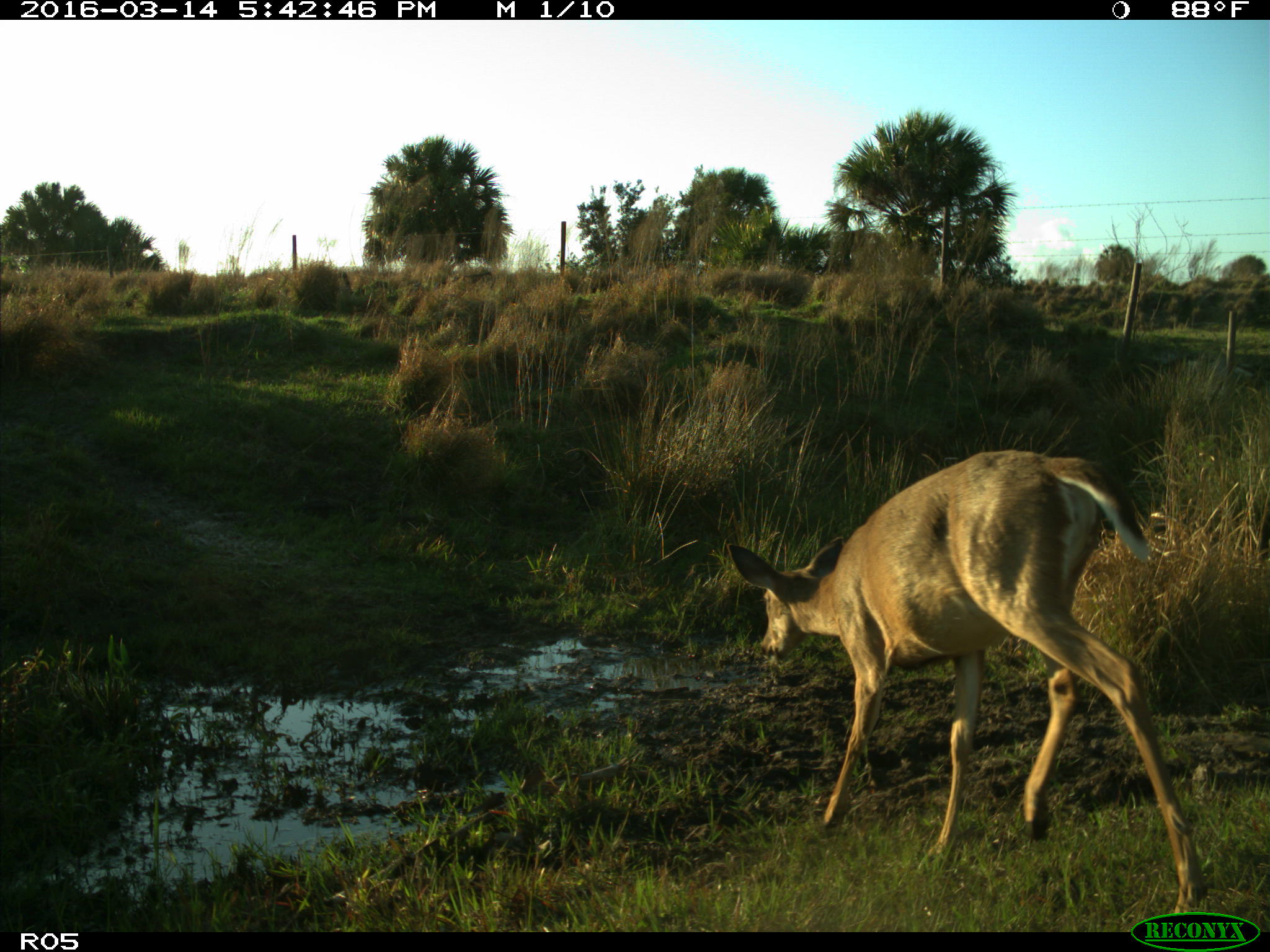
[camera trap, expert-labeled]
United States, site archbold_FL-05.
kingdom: Animalia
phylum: Chordata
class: Mammalia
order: Artiodactyla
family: Cervidae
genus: Odocoileus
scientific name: Odocoileus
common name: deer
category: unidentified deer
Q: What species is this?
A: Unidentified deer (deer) (Odocoileus).